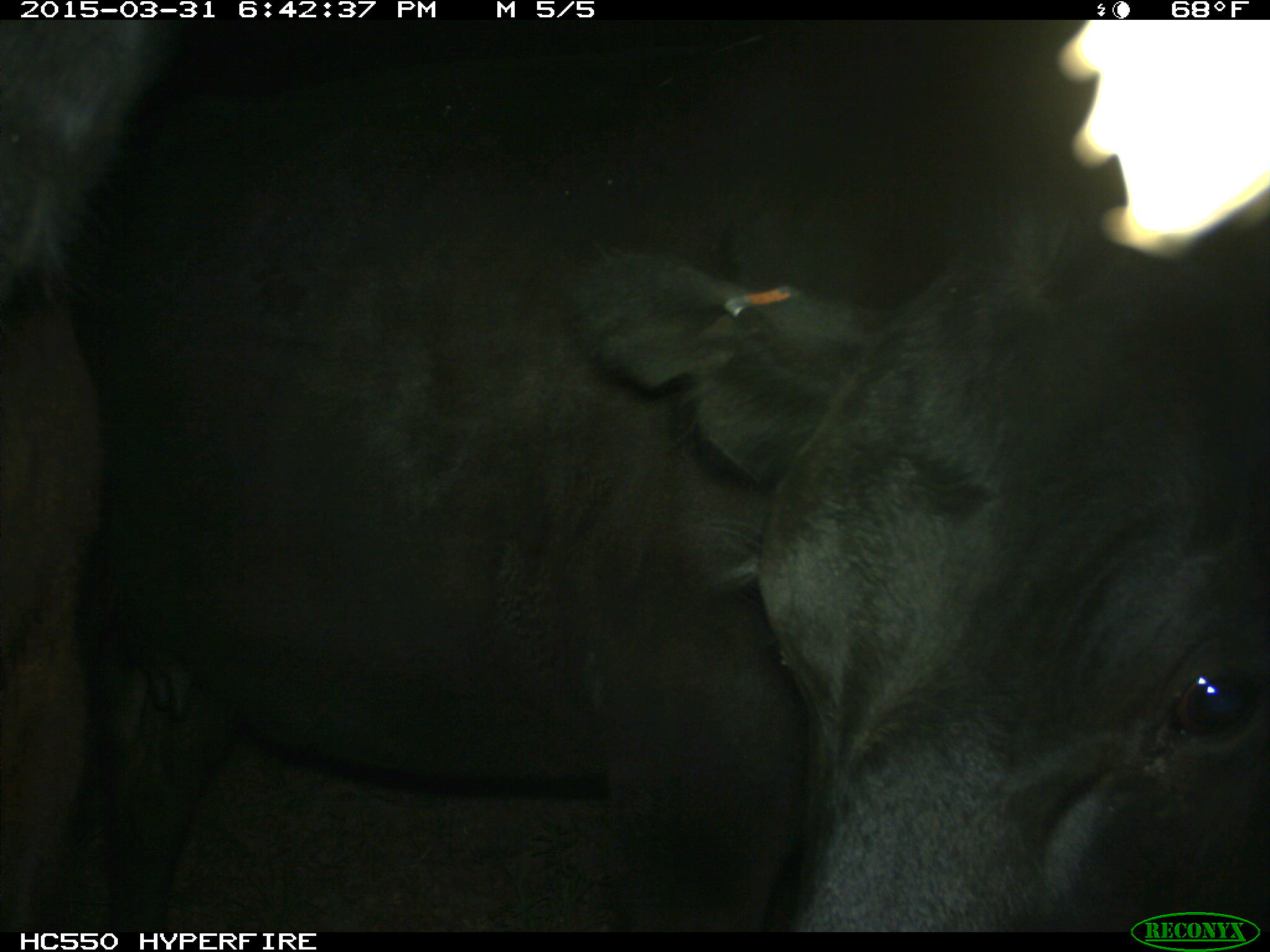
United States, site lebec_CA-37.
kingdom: Animalia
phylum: Chordata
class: Mammalia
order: Artiodactyla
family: Bovidae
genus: Bos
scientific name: Bos taurus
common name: domestic cow